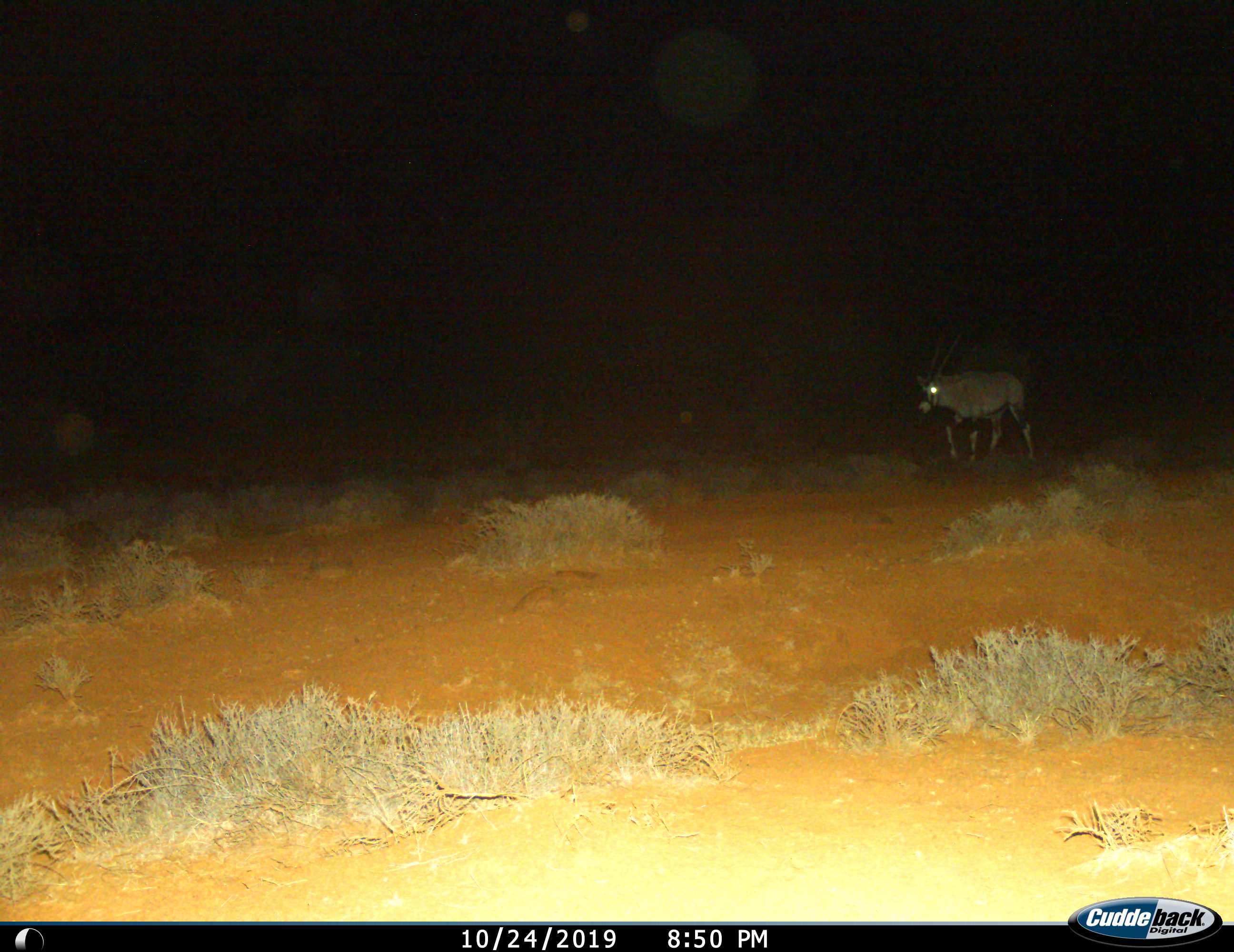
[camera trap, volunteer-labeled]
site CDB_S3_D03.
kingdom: Animalia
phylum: Chordata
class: Mammalia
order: Artiodactyla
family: Bovidae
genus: Oryx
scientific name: Oryx gazella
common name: gemsbok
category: oryx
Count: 1.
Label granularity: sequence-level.